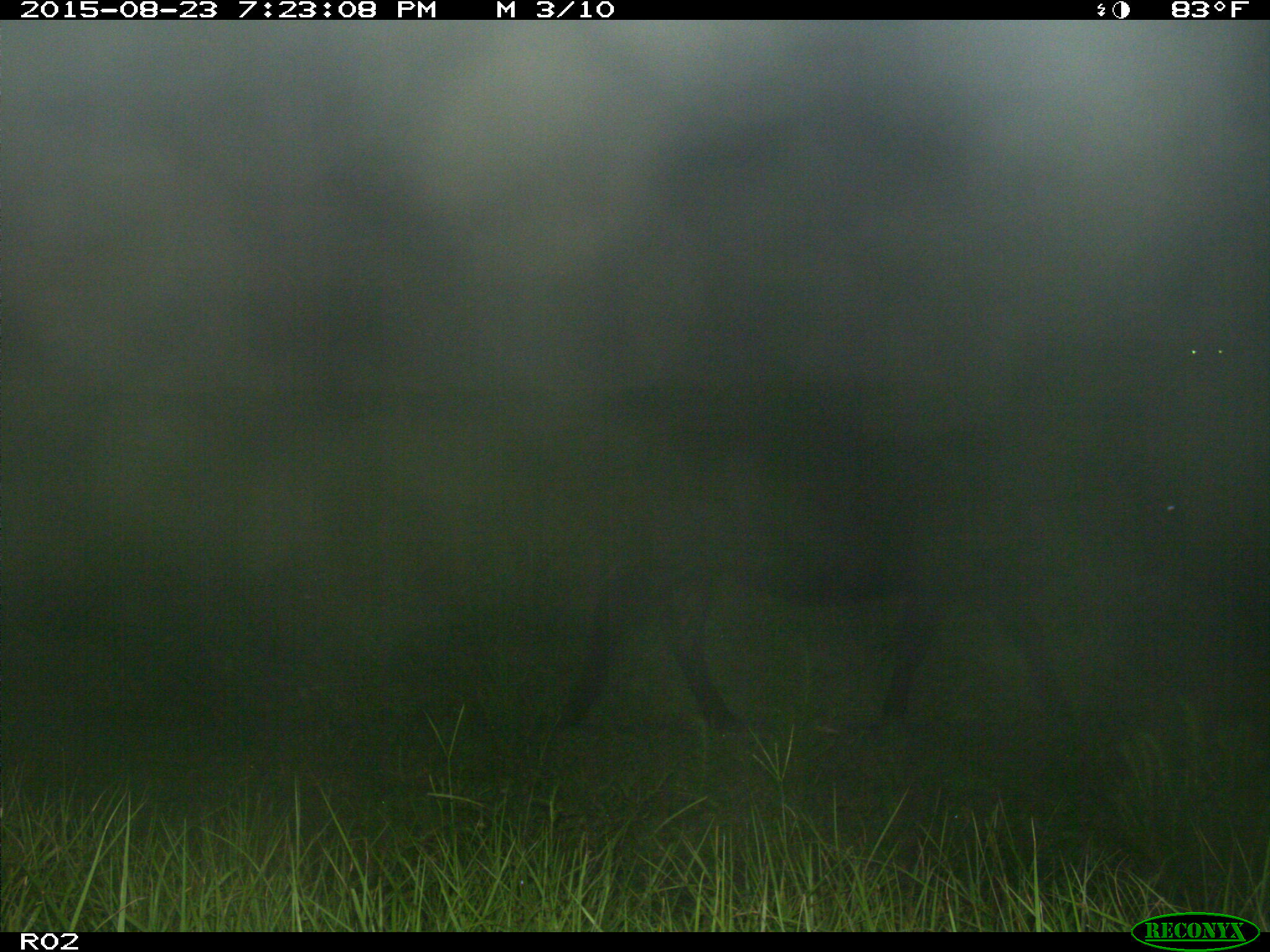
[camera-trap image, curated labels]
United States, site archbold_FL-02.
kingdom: Animalia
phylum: Chordata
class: Mammalia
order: Artiodactyla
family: Bovidae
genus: Bos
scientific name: Bos taurus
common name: domestic cow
Bos taurus (domestic cow).